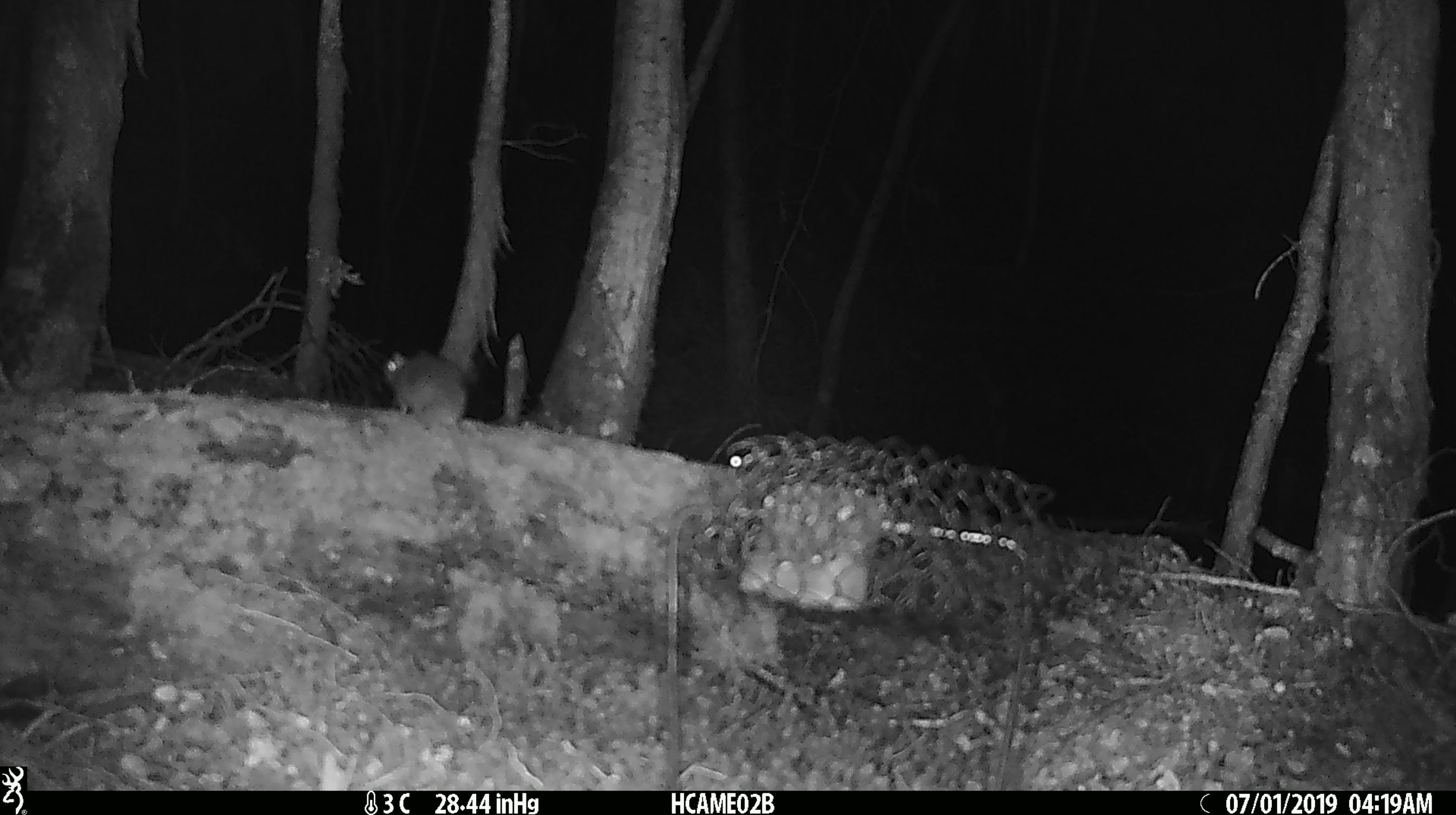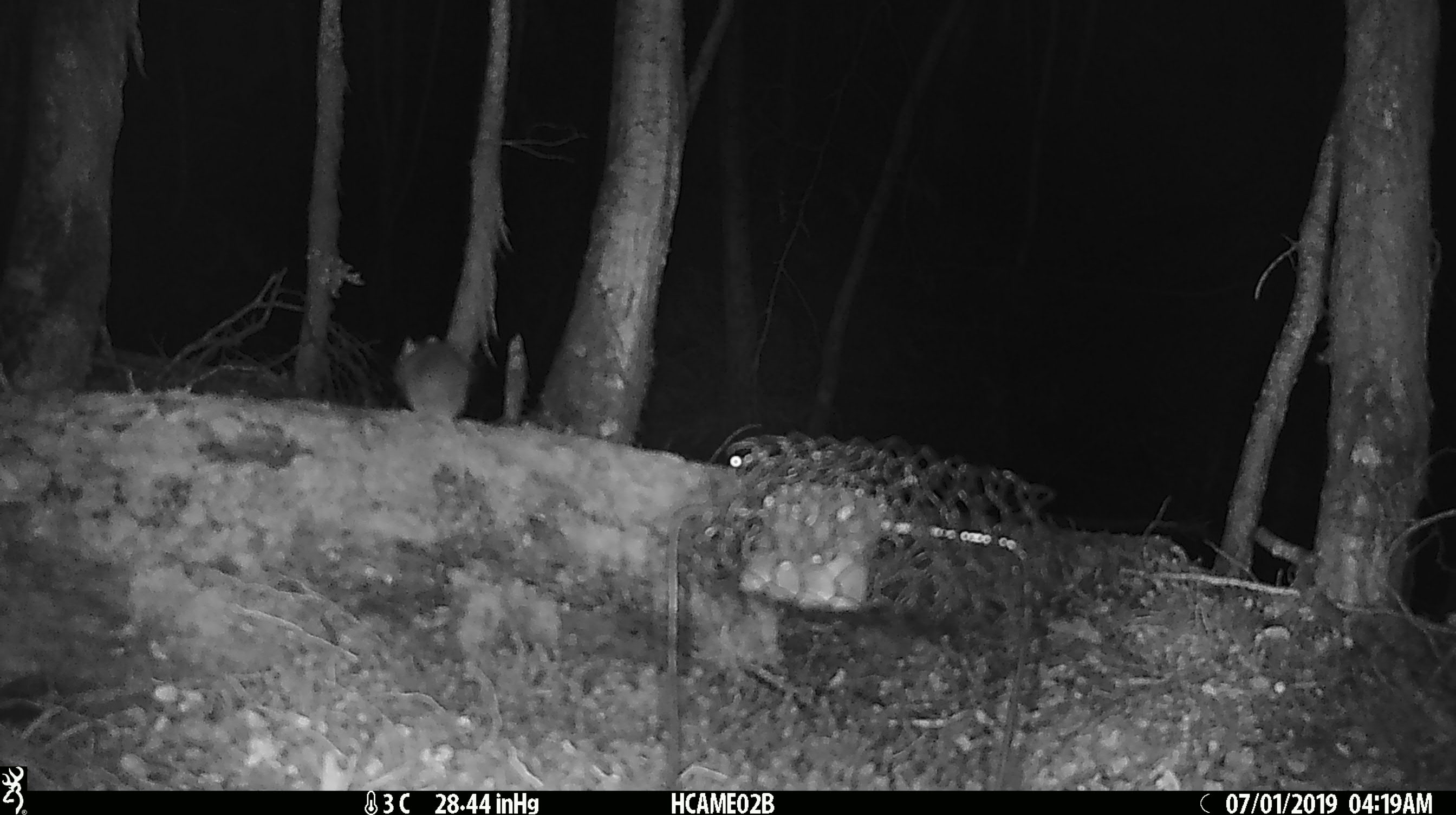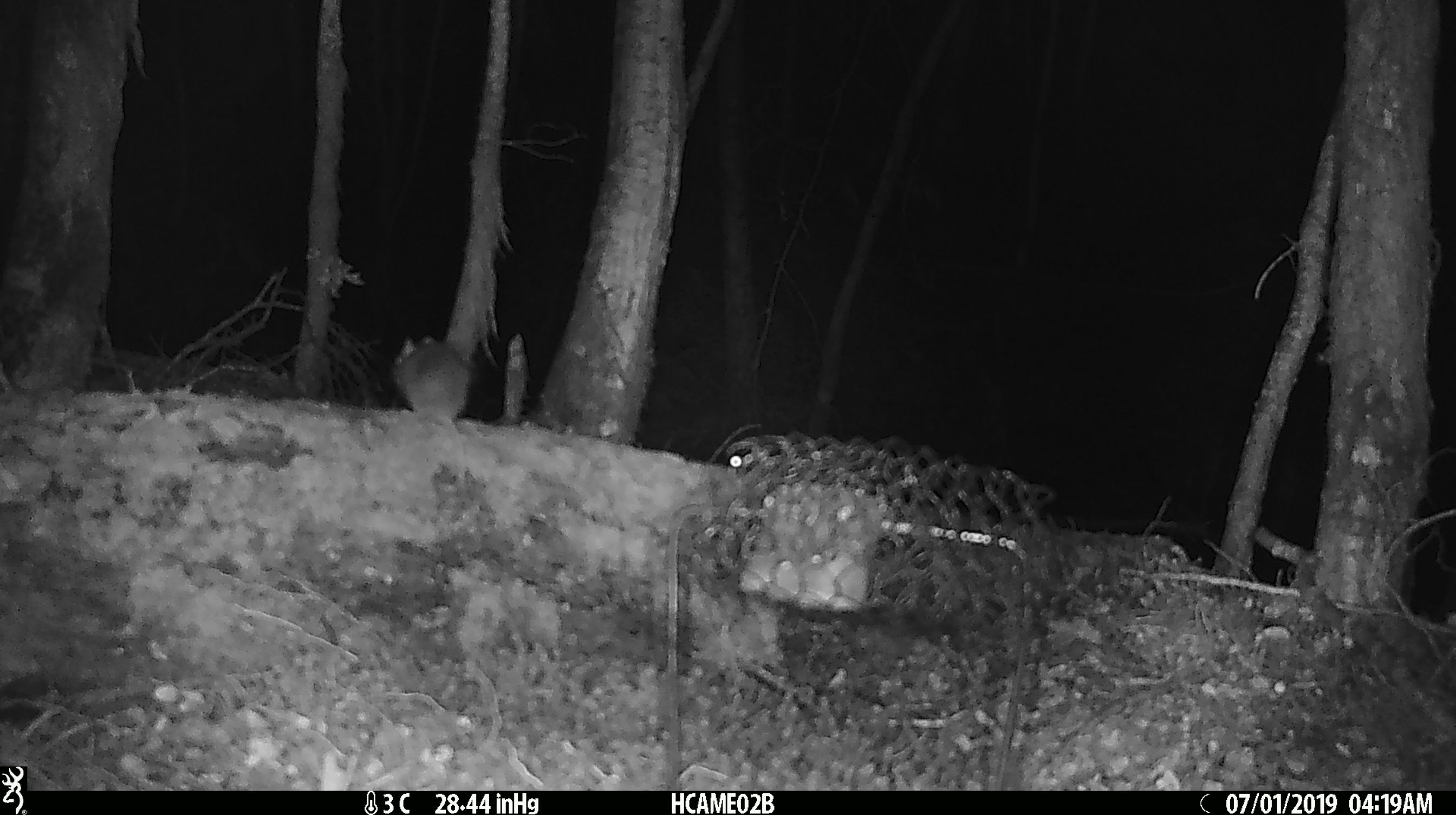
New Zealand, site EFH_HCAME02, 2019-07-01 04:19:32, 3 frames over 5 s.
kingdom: Animalia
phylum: Chordata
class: Mammalia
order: Rodentia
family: Muridae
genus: Mus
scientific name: Mus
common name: mouse